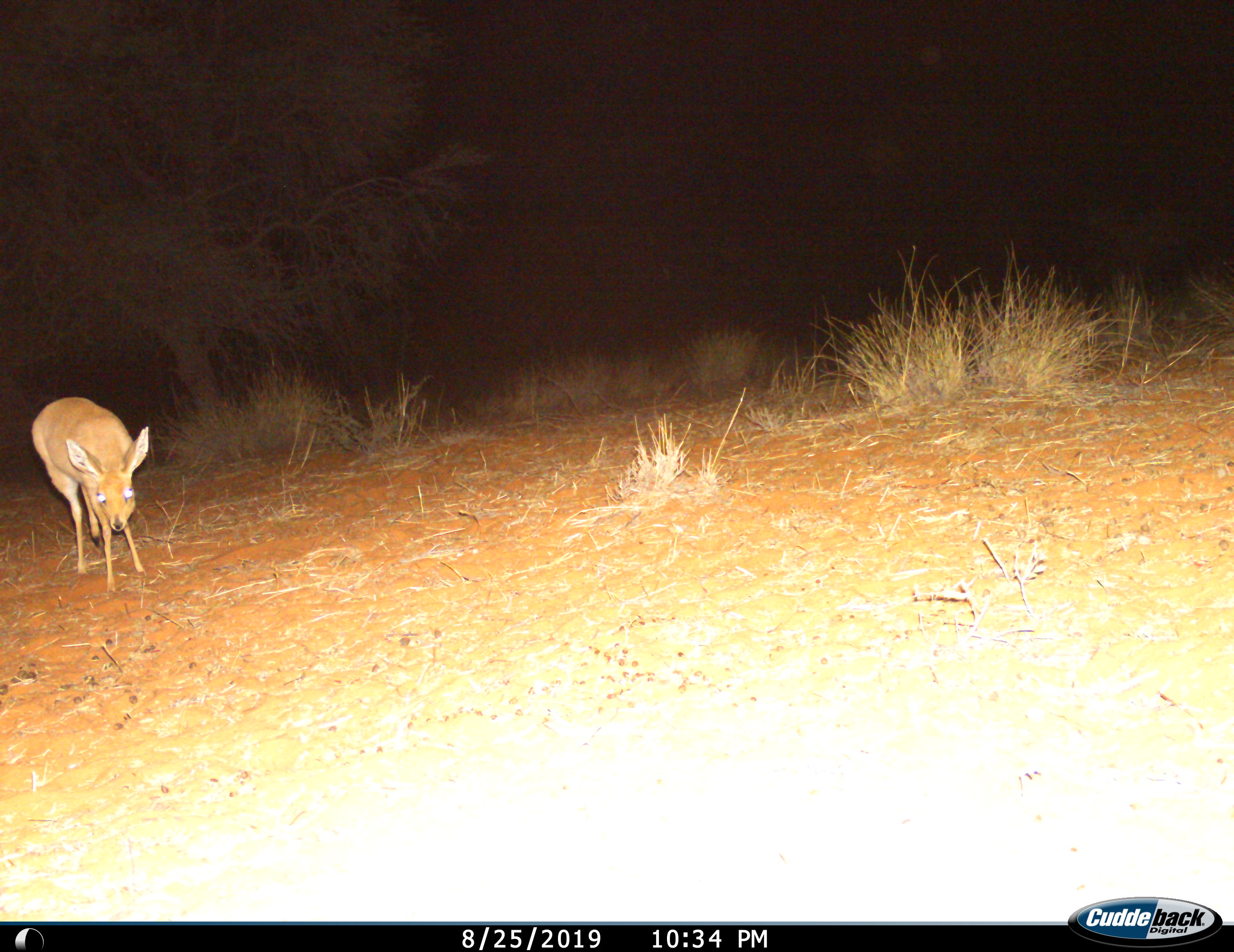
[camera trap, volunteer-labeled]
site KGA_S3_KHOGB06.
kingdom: Animalia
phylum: Chordata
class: Mammalia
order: Artiodactyla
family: Bovidae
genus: Raphicerus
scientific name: Raphicerus campestris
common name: steenbok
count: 1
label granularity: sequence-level